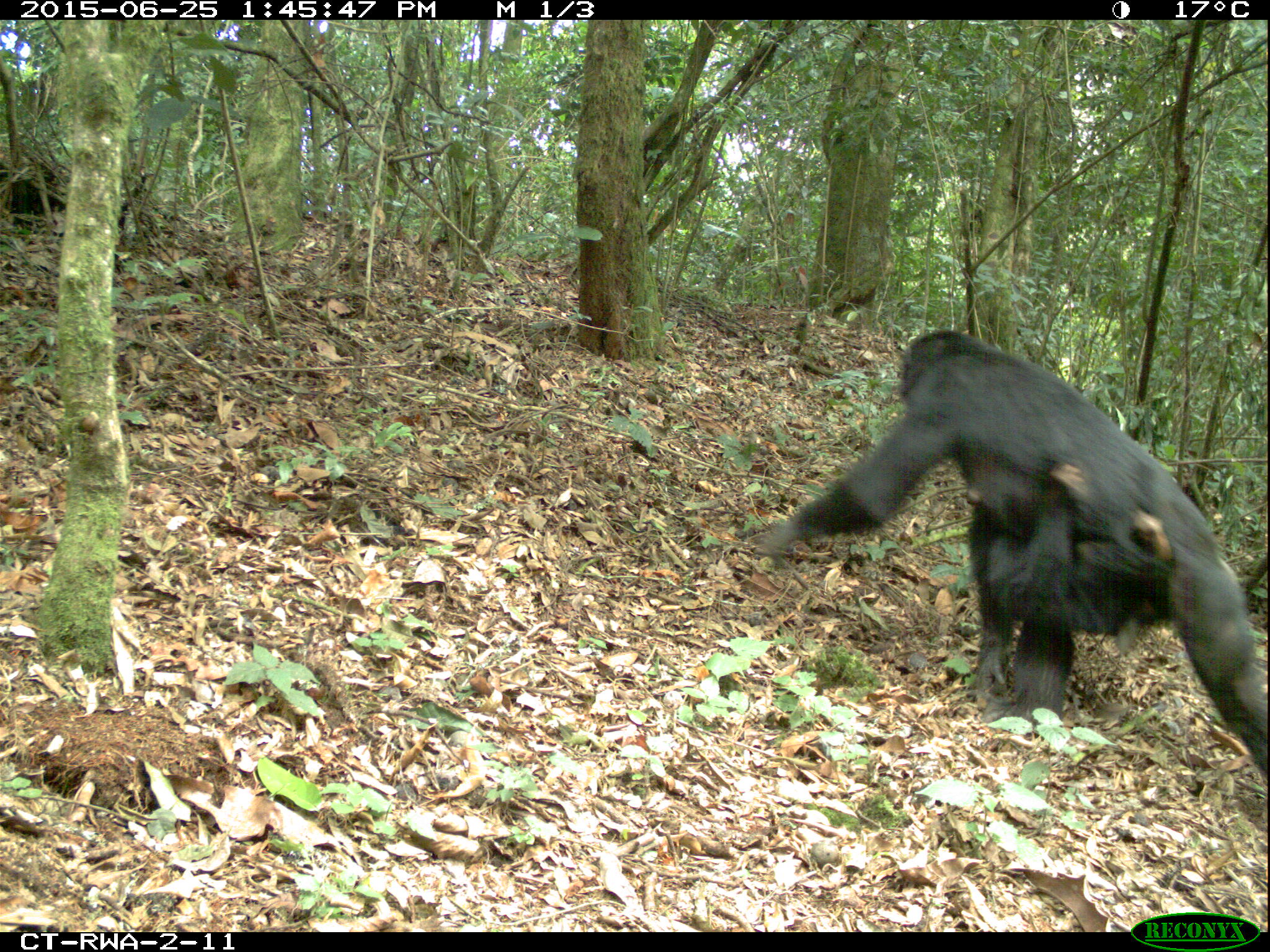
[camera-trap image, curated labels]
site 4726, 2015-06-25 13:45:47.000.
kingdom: Animalia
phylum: Chordata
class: Mammalia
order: Primates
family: Hominidae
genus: Pan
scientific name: Pan troglodytes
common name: chimpanzee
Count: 2.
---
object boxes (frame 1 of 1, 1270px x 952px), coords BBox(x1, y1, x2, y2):
pan troglodytes: BBox(750, 327, 1268, 779); BBox(964, 456, 1168, 656)